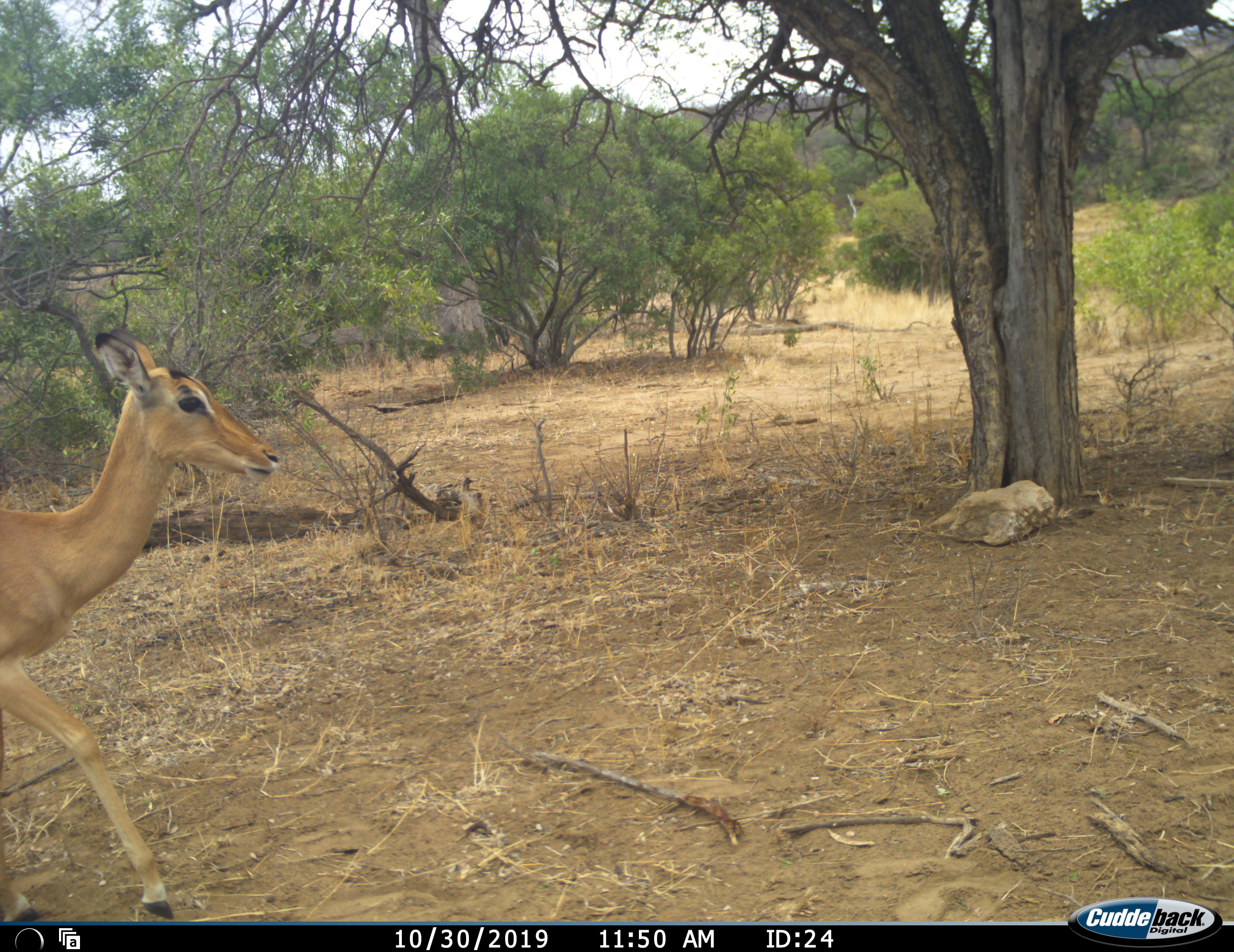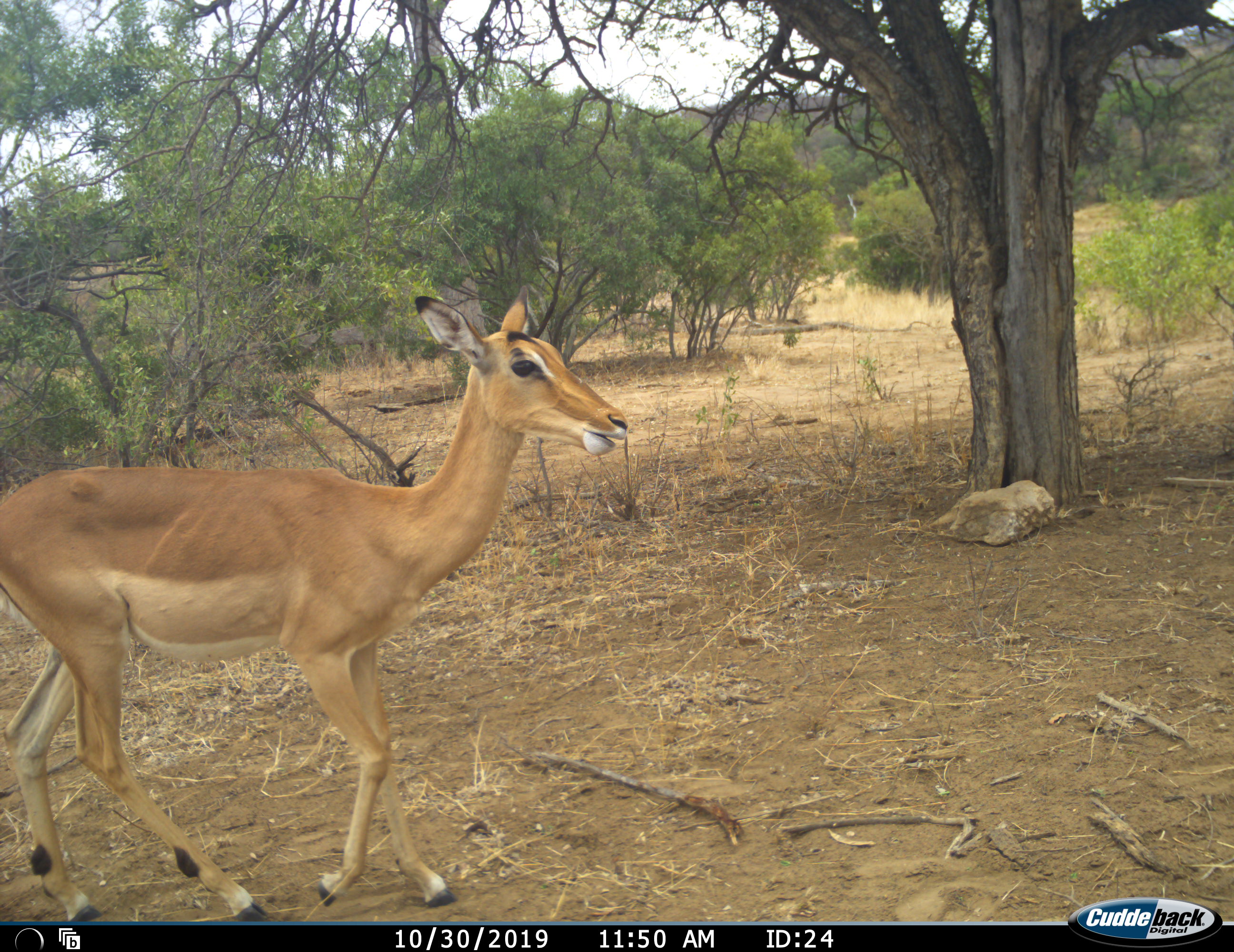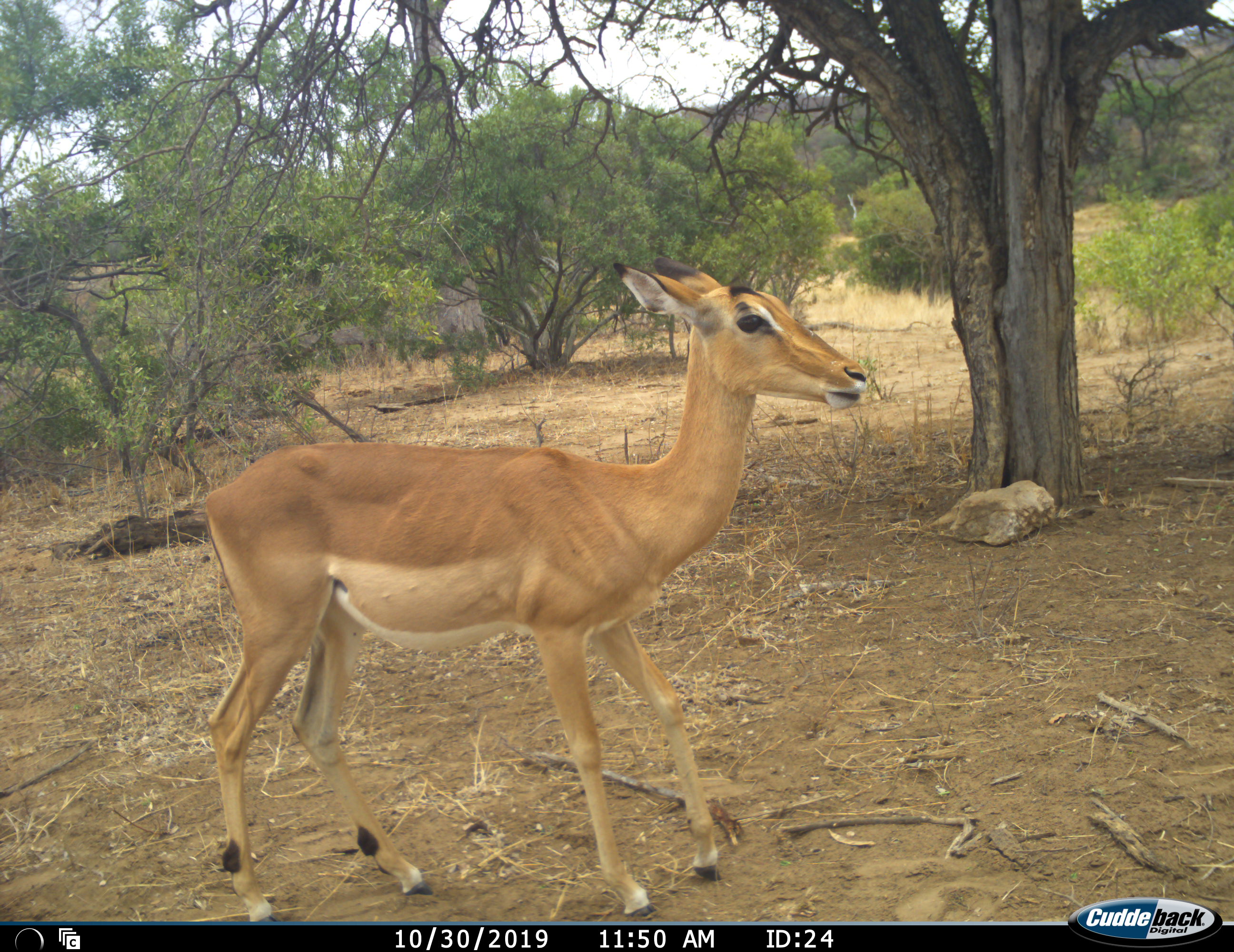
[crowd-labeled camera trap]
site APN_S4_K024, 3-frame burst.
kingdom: Animalia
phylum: Chordata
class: Mammalia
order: Artiodactyla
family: Bovidae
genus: Aepyceros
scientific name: Aepyceros melampus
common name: impala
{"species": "impala (Aepyceros melampus)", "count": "1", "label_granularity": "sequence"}